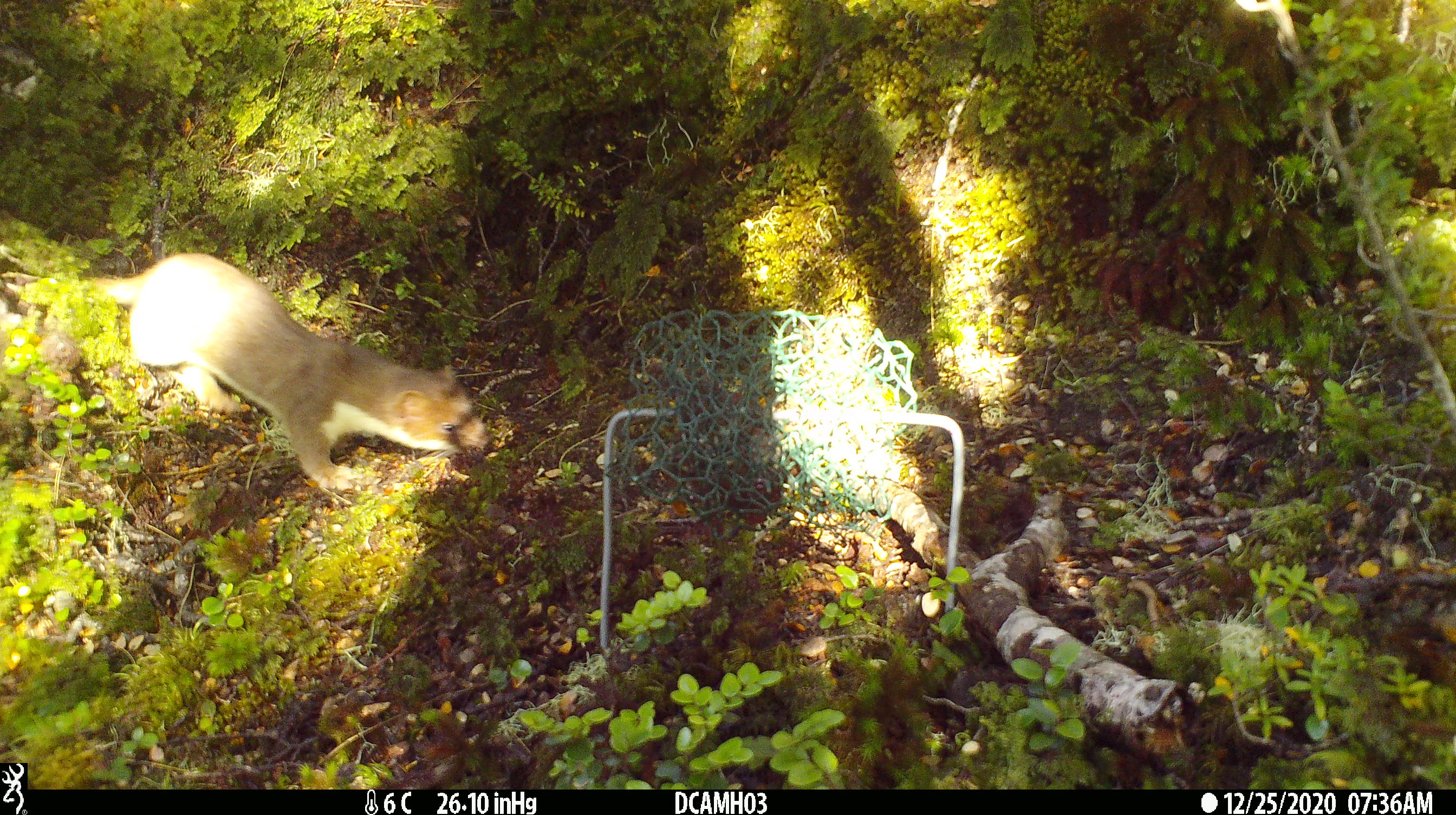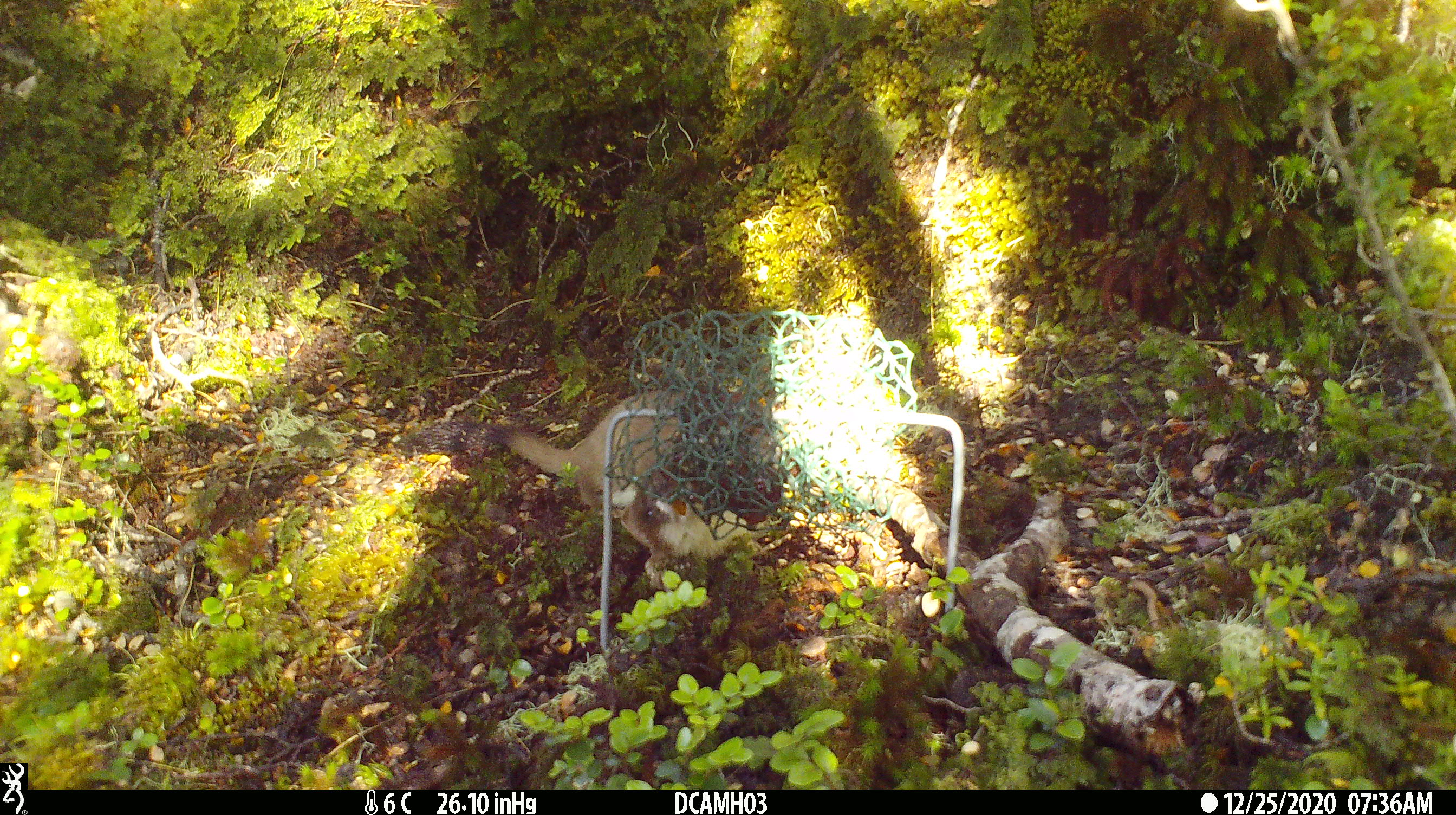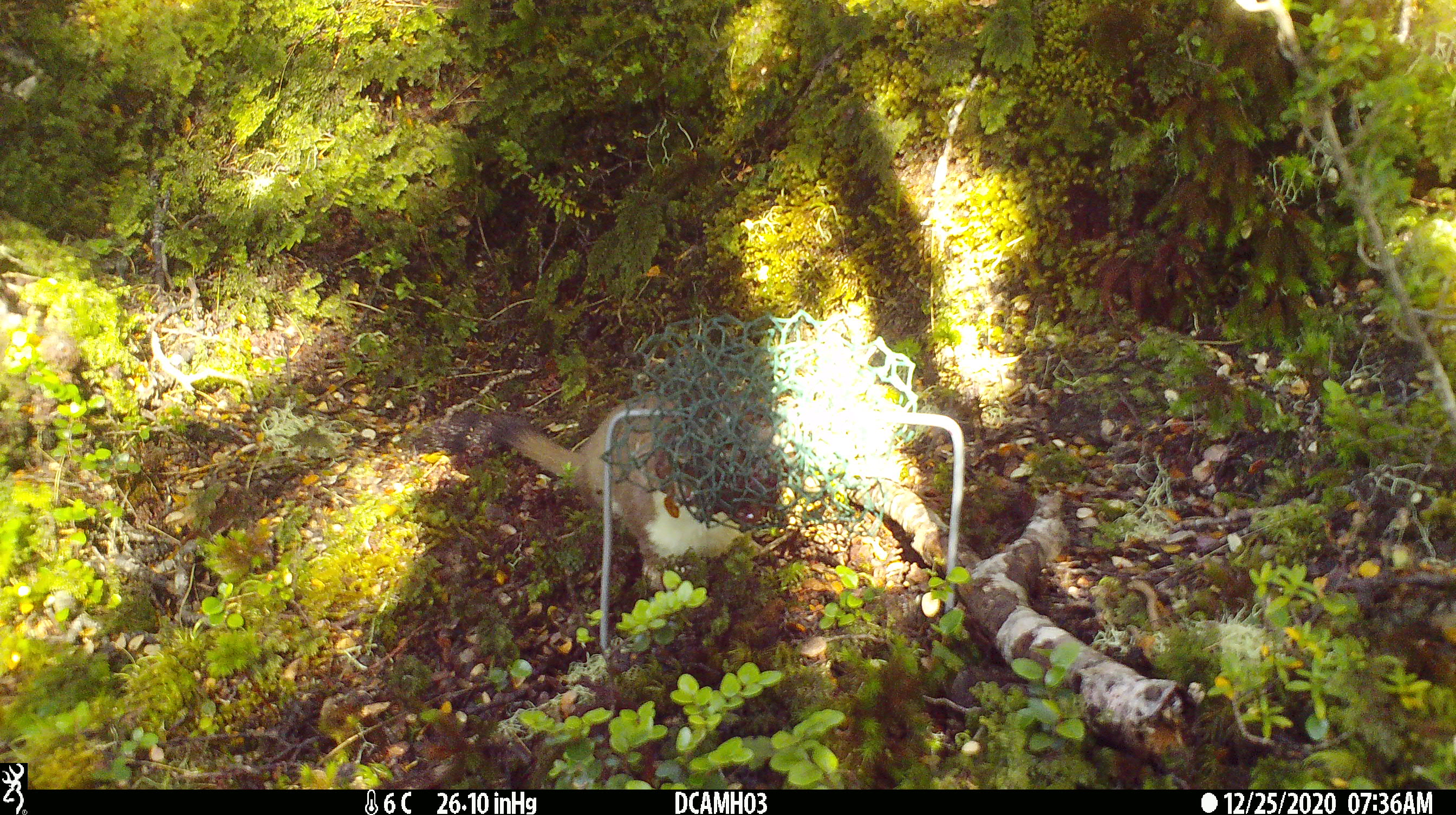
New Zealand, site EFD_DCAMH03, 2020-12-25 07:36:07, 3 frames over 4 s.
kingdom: Animalia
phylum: Chordata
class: Mammalia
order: Carnivora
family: Mustelidae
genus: Mustela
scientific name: Mustela erminea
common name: stoat